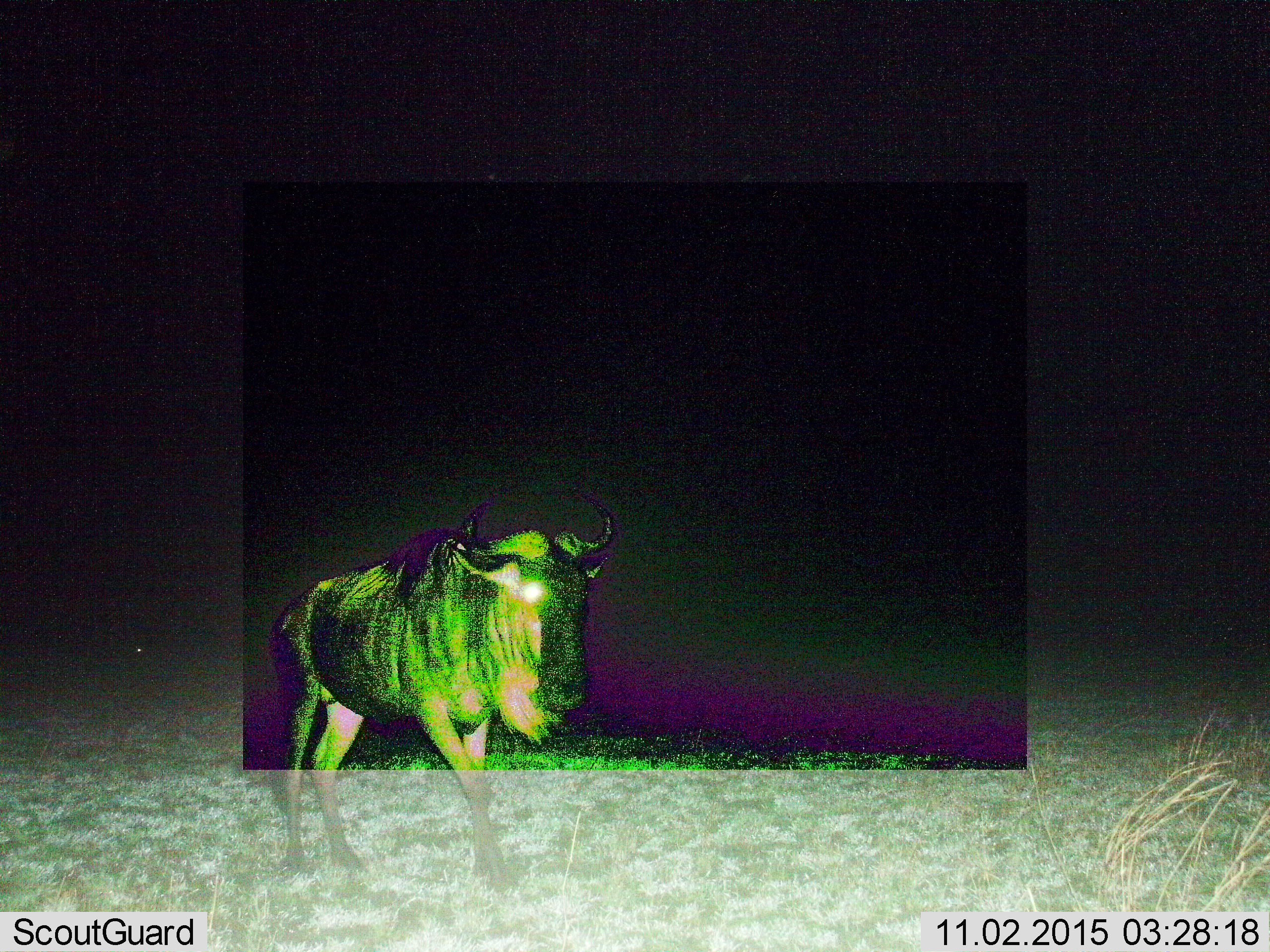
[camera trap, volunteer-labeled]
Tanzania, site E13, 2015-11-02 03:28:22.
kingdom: Animalia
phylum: Chordata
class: Mammalia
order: Artiodactyla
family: Bovidae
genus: Connochaetes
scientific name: Connochaetes taurinus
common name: blue wildebeest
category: wildebeest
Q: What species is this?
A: Wildebeest (blue wildebeest) (Connochaetes taurinus).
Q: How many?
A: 1.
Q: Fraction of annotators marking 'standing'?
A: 38%.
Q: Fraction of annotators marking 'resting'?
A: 0%.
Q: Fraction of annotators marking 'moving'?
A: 75%.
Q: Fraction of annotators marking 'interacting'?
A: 0%.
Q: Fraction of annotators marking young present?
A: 0%.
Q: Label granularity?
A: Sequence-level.